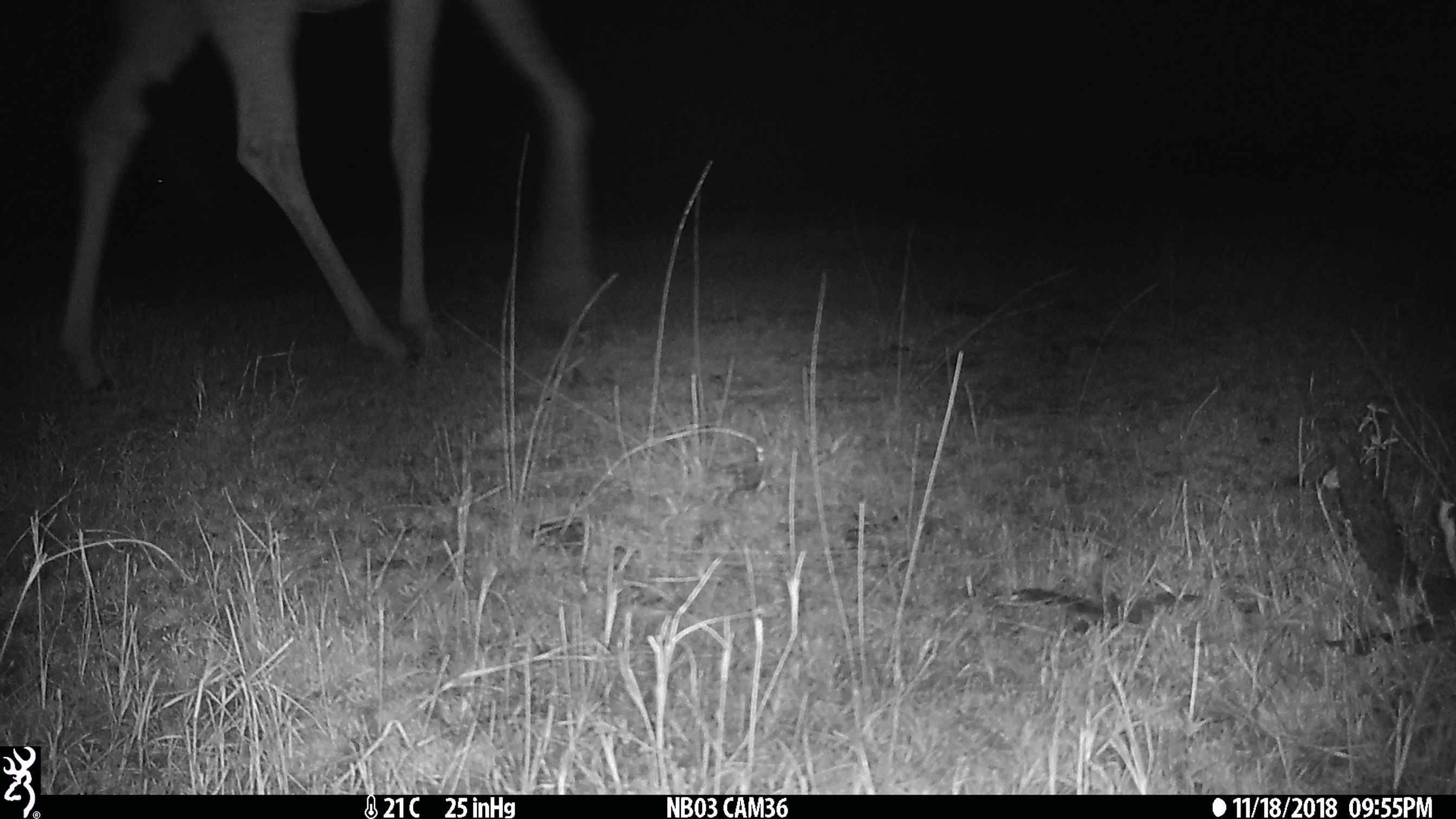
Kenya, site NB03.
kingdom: Animalia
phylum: Chordata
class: Mammalia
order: Artiodactyla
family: Giraffidae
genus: Giraffa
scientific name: Giraffa camelopardalis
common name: northern giraffe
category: giraffe